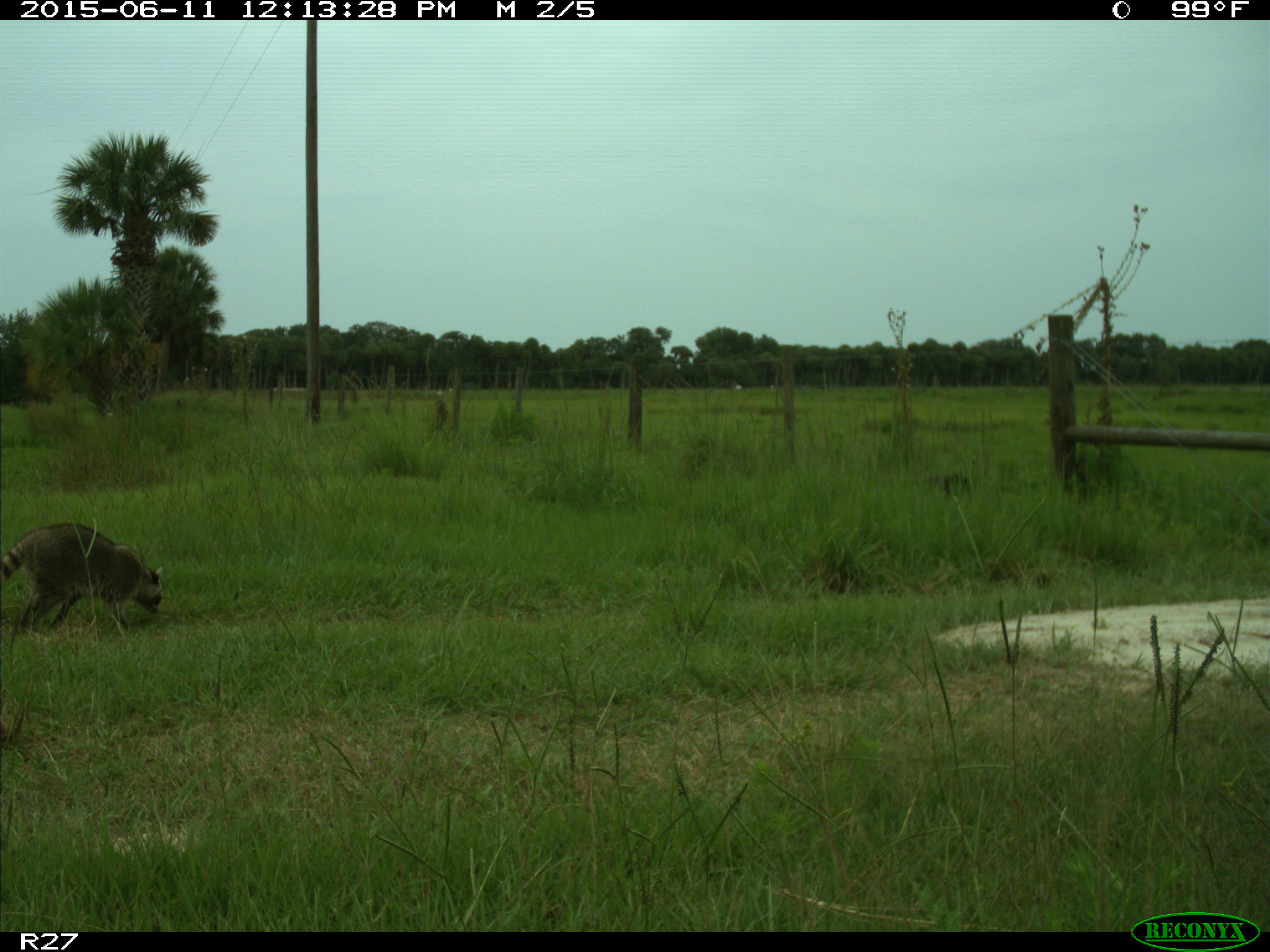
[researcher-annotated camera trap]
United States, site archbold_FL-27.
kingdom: Animalia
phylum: Chordata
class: Mammalia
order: Carnivora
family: Procyonidae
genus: Procyon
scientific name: Procyon lotor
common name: common raccoon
Procyon lotor (common raccoon).